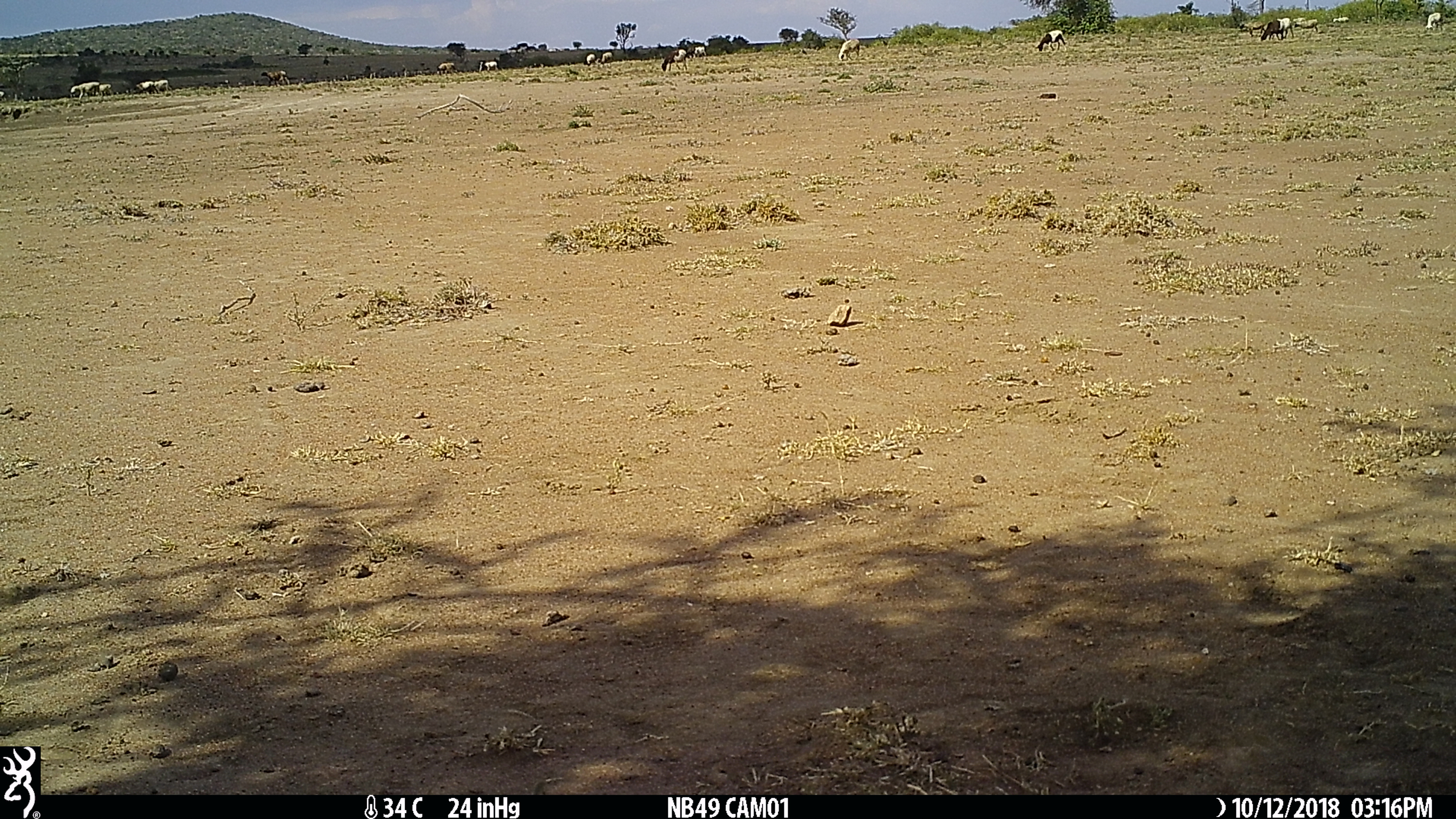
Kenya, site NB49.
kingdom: Animalia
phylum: Chordata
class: Mammalia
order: Artiodactyla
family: Bovidae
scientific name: Bovidae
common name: sheep or goat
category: shoat